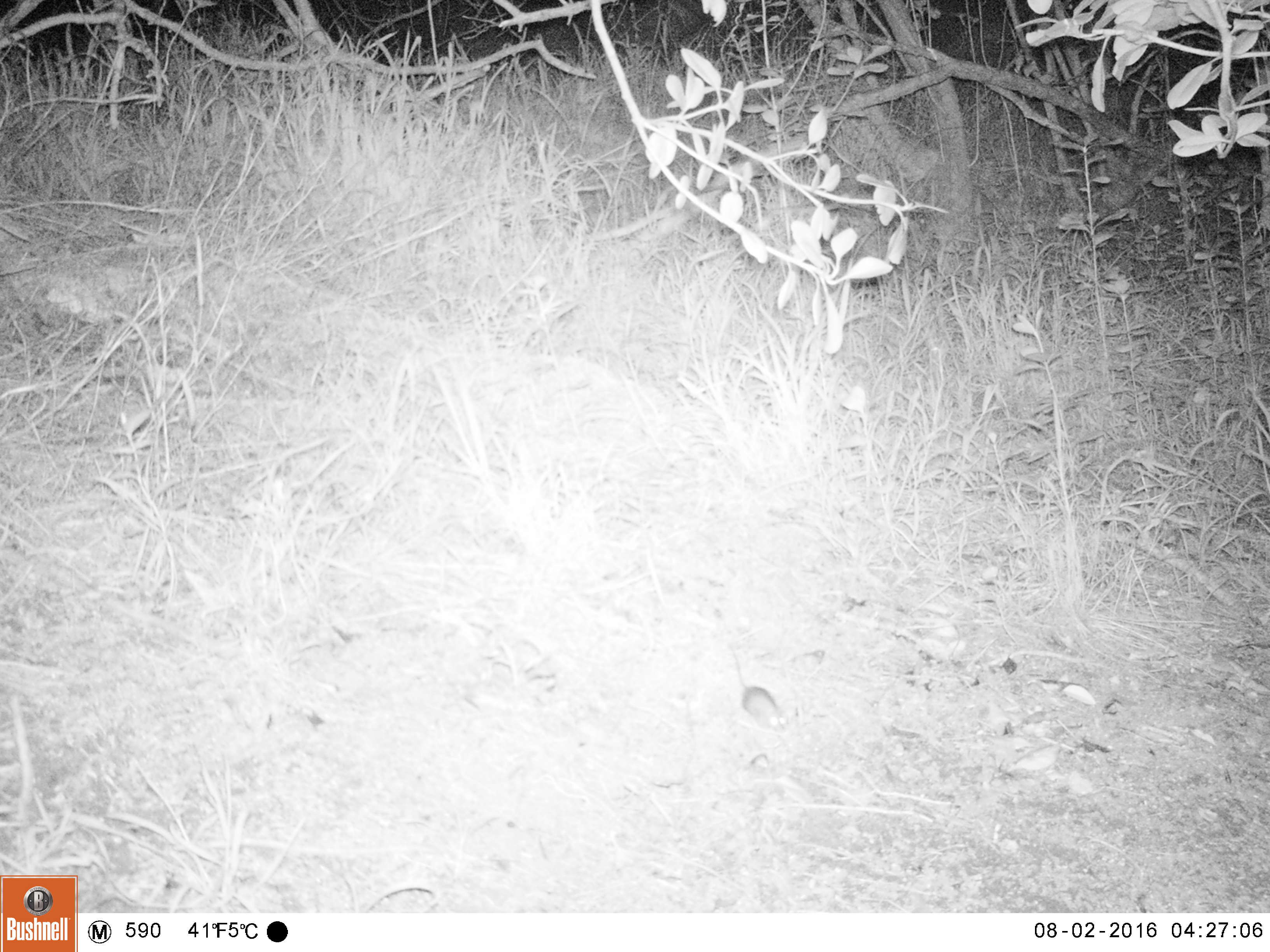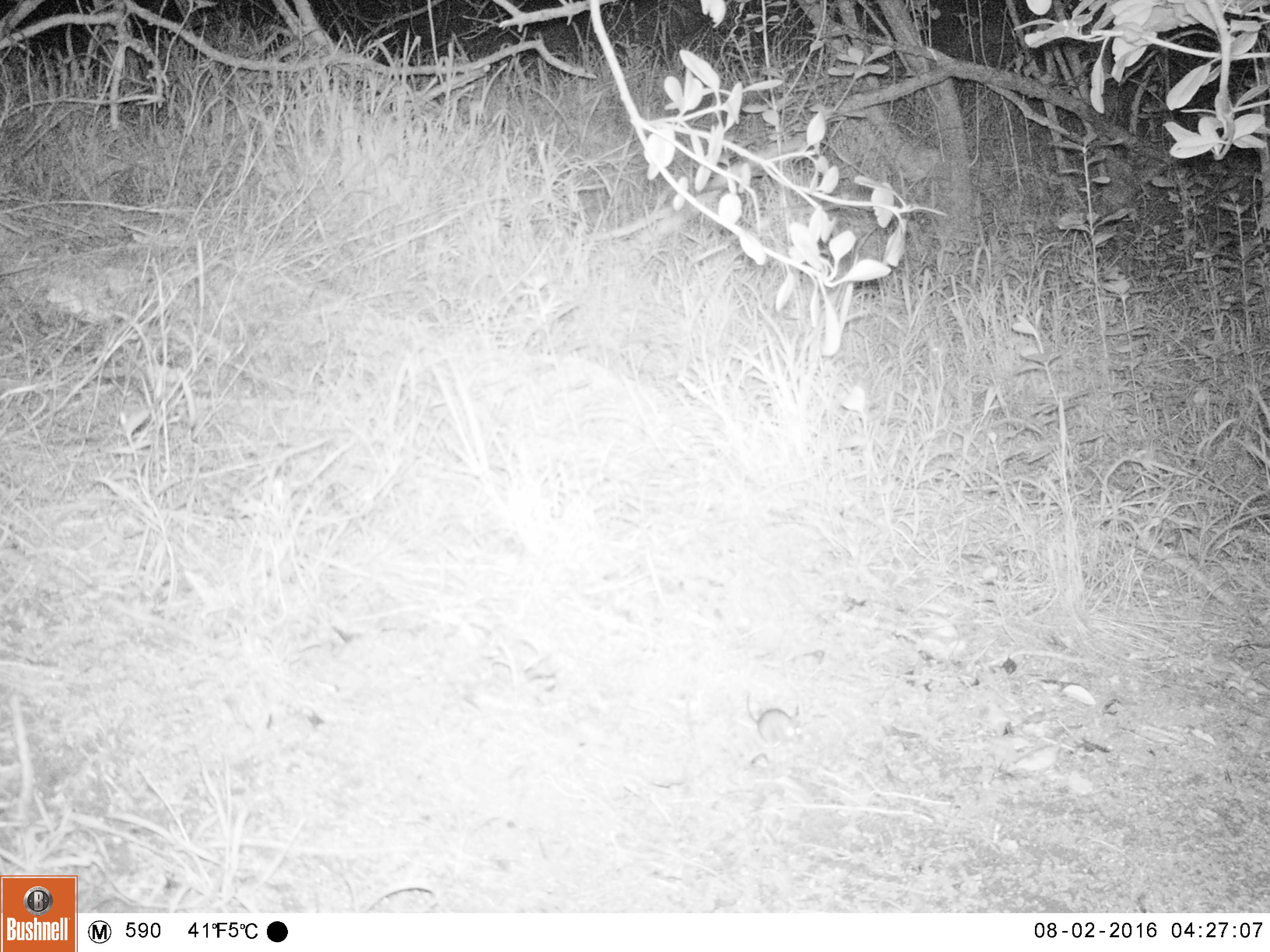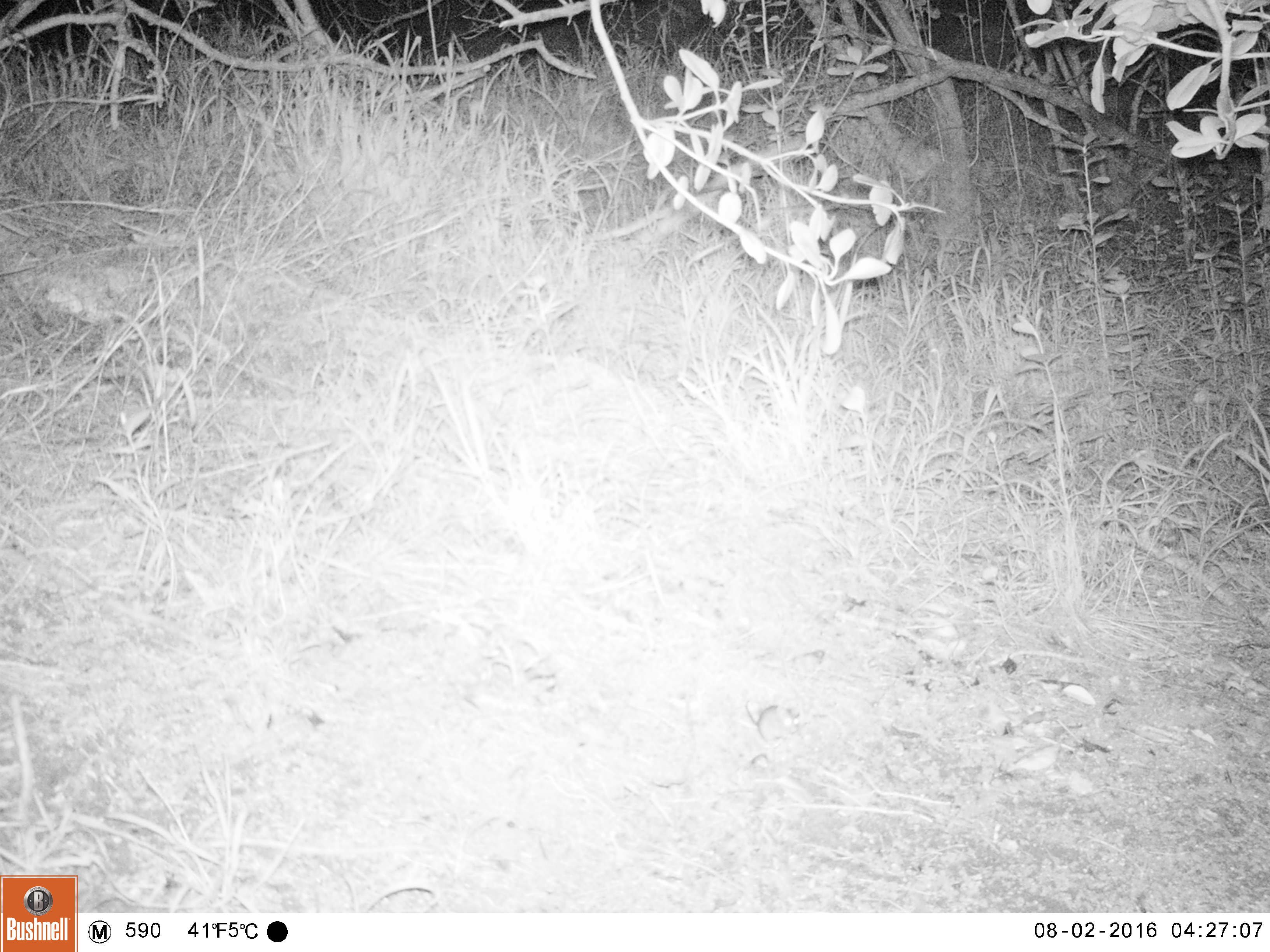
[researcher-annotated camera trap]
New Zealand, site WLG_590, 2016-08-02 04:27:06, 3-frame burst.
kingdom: Animalia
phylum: Chordata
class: Mammalia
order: Rodentia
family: Muridae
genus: Mus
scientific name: Mus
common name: mouse